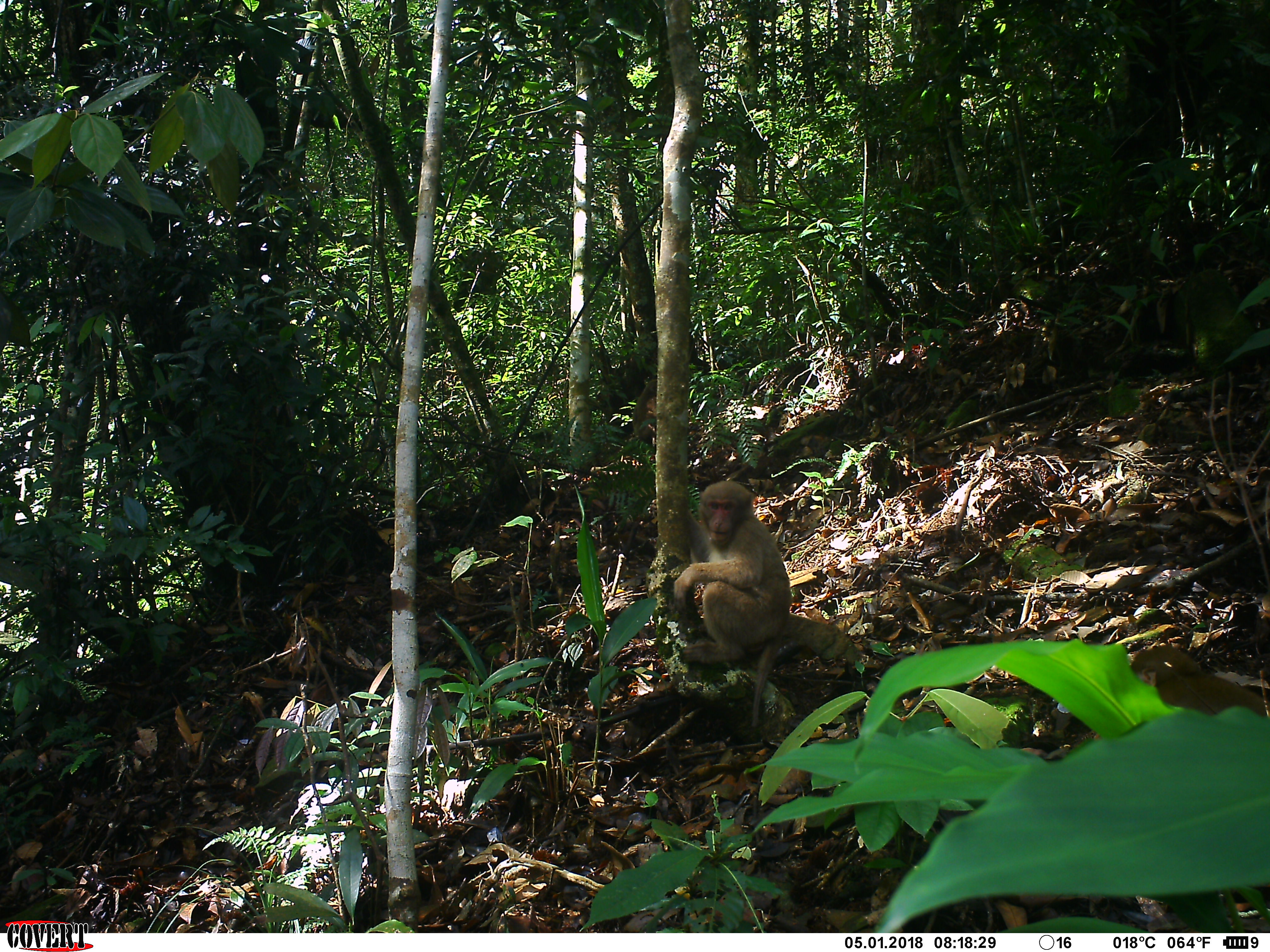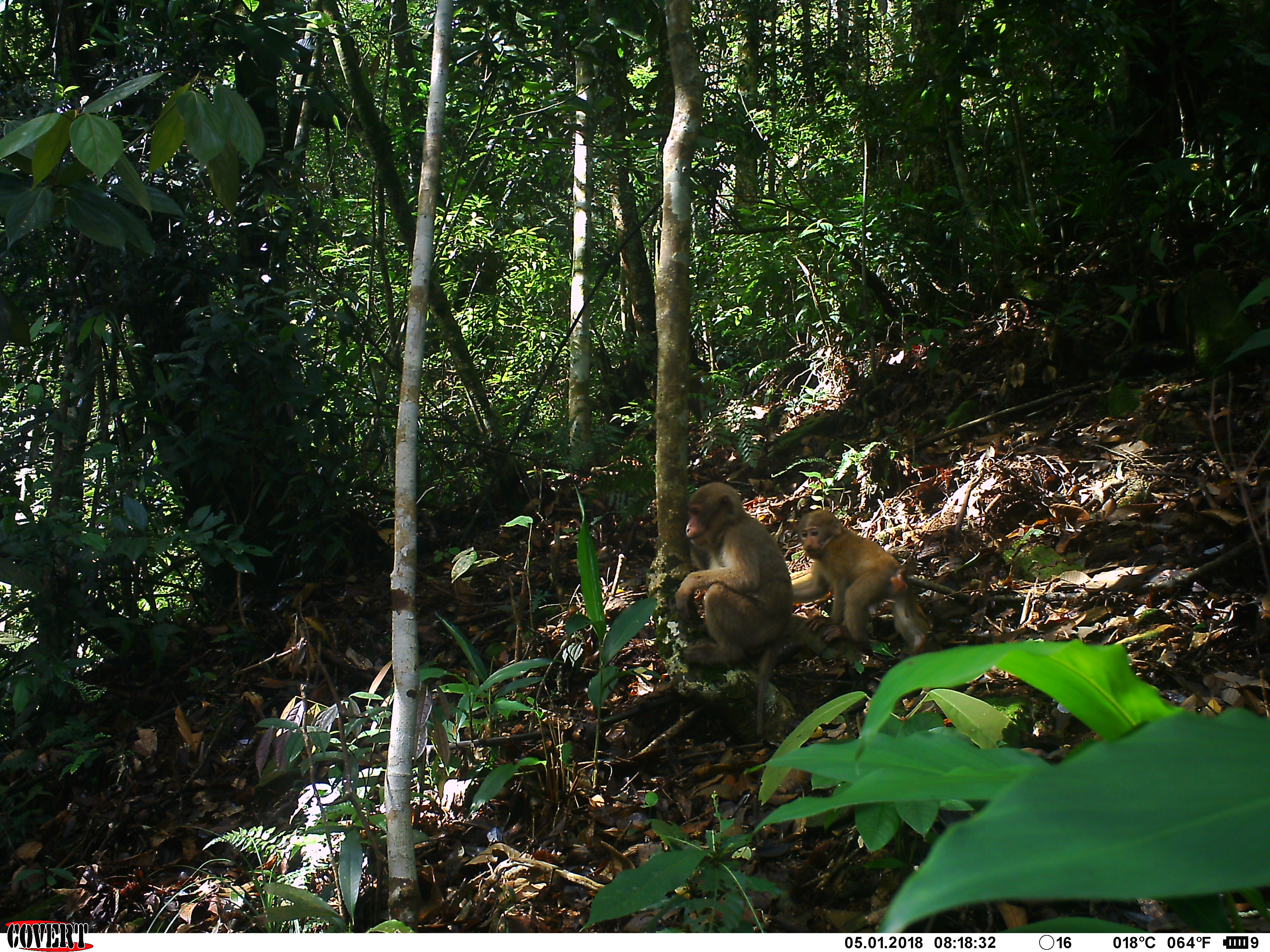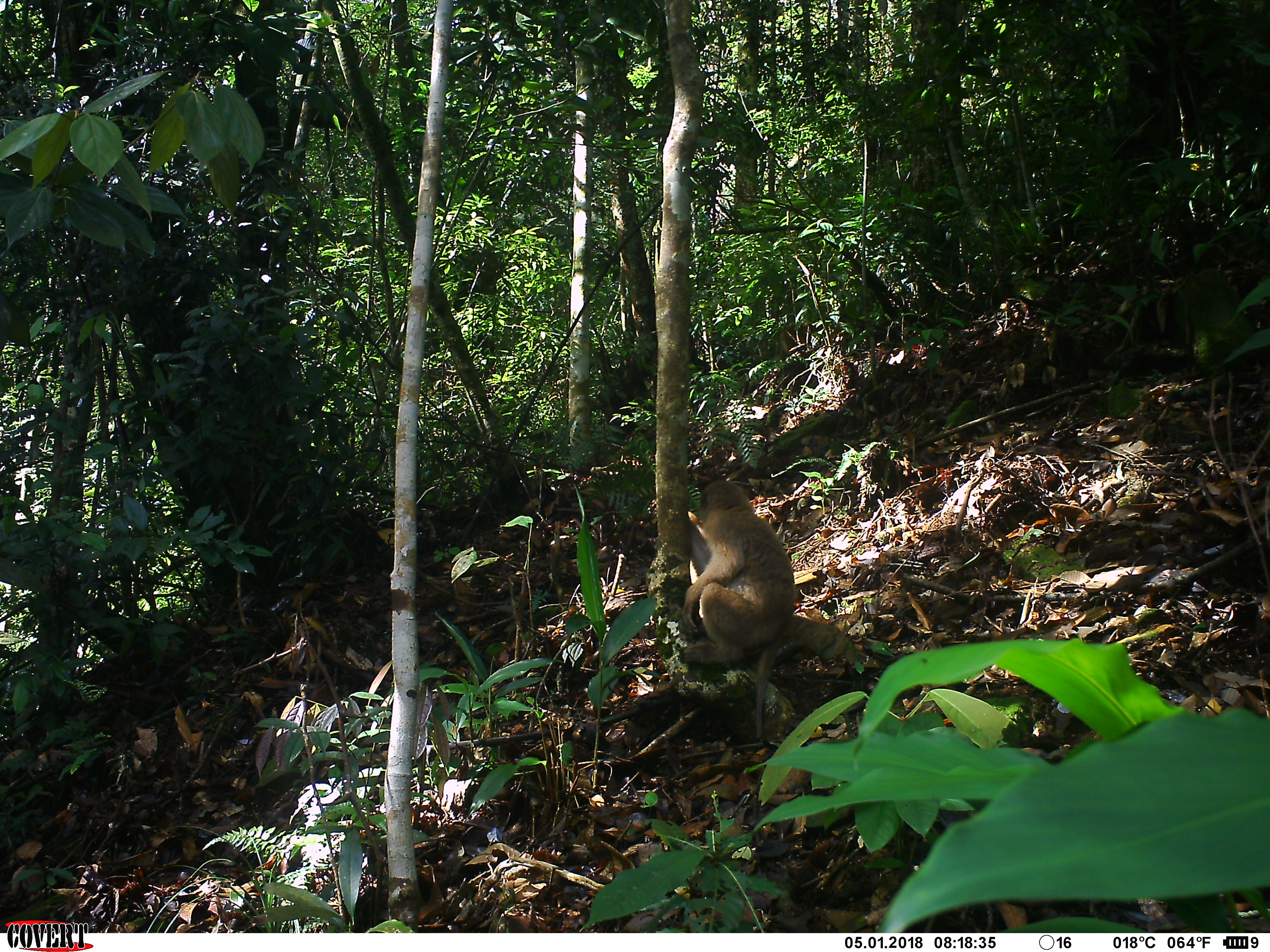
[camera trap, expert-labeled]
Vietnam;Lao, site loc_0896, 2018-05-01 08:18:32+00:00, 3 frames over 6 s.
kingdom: Animalia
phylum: Chordata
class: Mammalia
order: Primates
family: Cercopithecidae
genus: Macaca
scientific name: Macaca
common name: macaque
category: unidentified macaque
Unidentified macaque (macaque) (Macaca). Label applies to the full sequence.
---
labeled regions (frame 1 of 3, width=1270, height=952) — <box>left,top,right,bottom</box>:
unidentified macaque: <box>646,480,793,727</box>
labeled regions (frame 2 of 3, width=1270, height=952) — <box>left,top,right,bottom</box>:
unidentified macaque: <box>646,481,794,736</box>; <box>791,508,928,655</box>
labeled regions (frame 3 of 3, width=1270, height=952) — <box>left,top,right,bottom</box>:
unidentified macaque: <box>646,480,796,739</box>